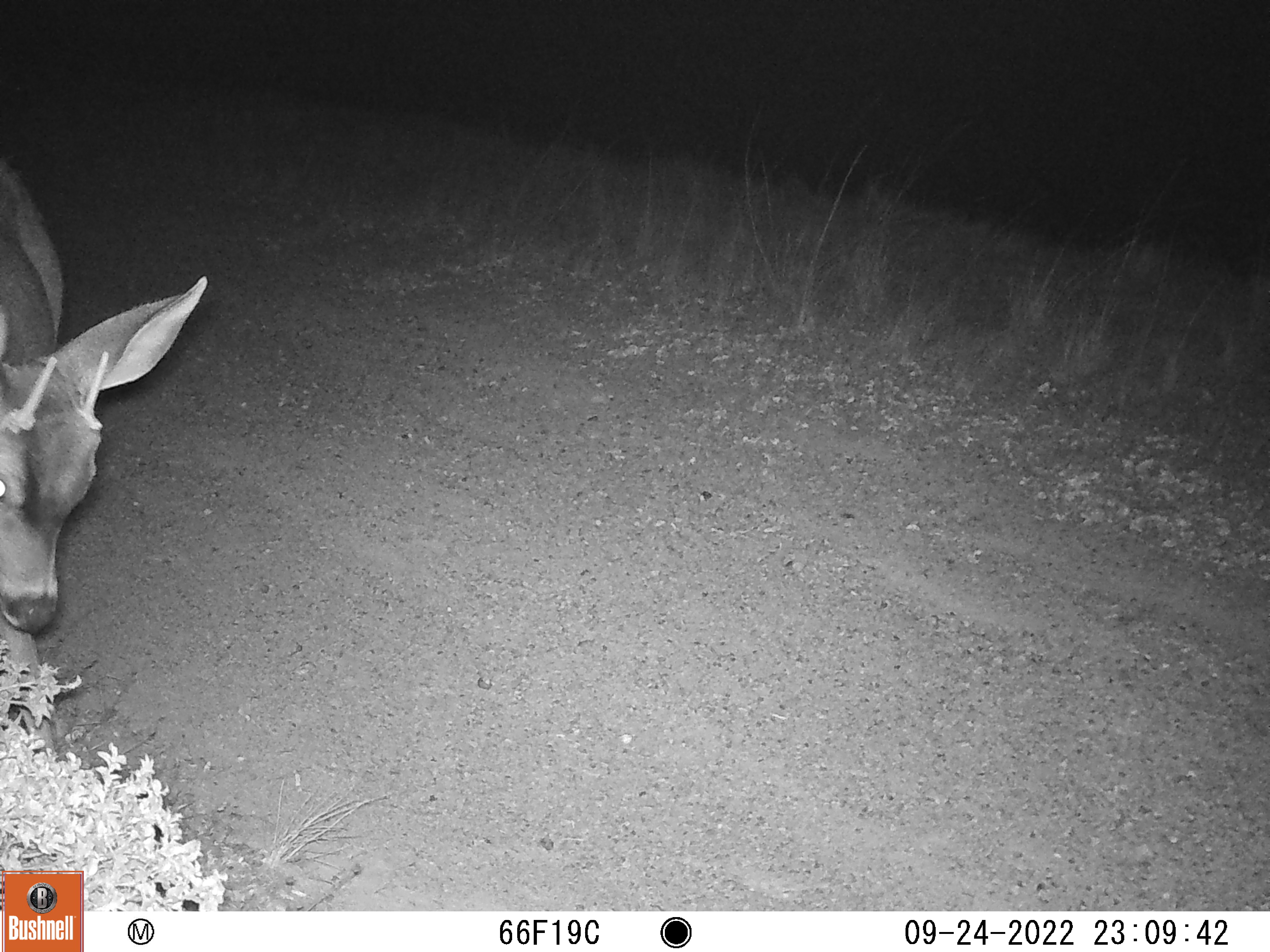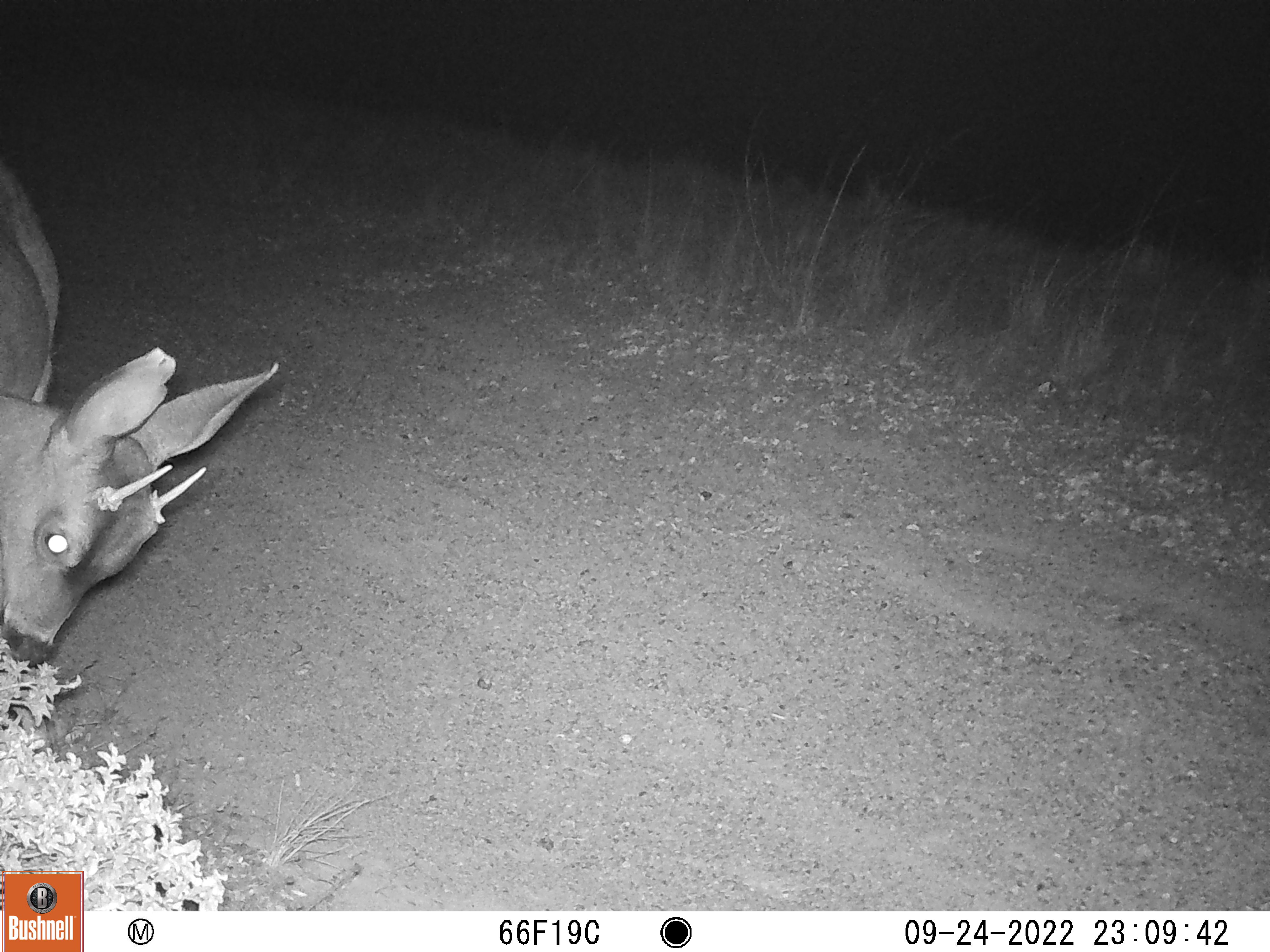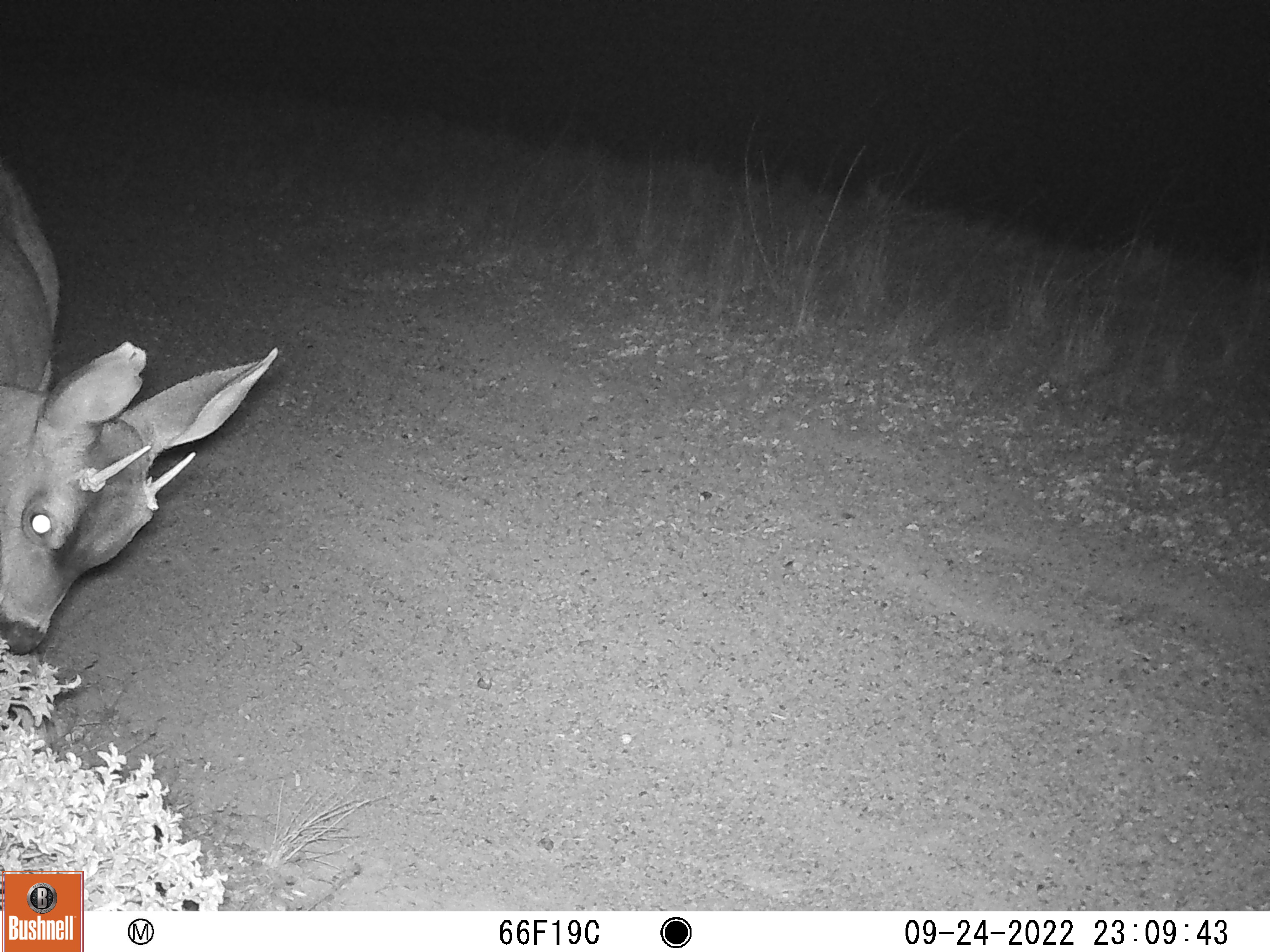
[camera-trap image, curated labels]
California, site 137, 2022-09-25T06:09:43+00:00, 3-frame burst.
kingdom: Animalia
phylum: Chordata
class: Mammalia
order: Artiodactyla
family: Cervidae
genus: Odocoileus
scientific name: Odocoileus hemionus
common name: mule deer